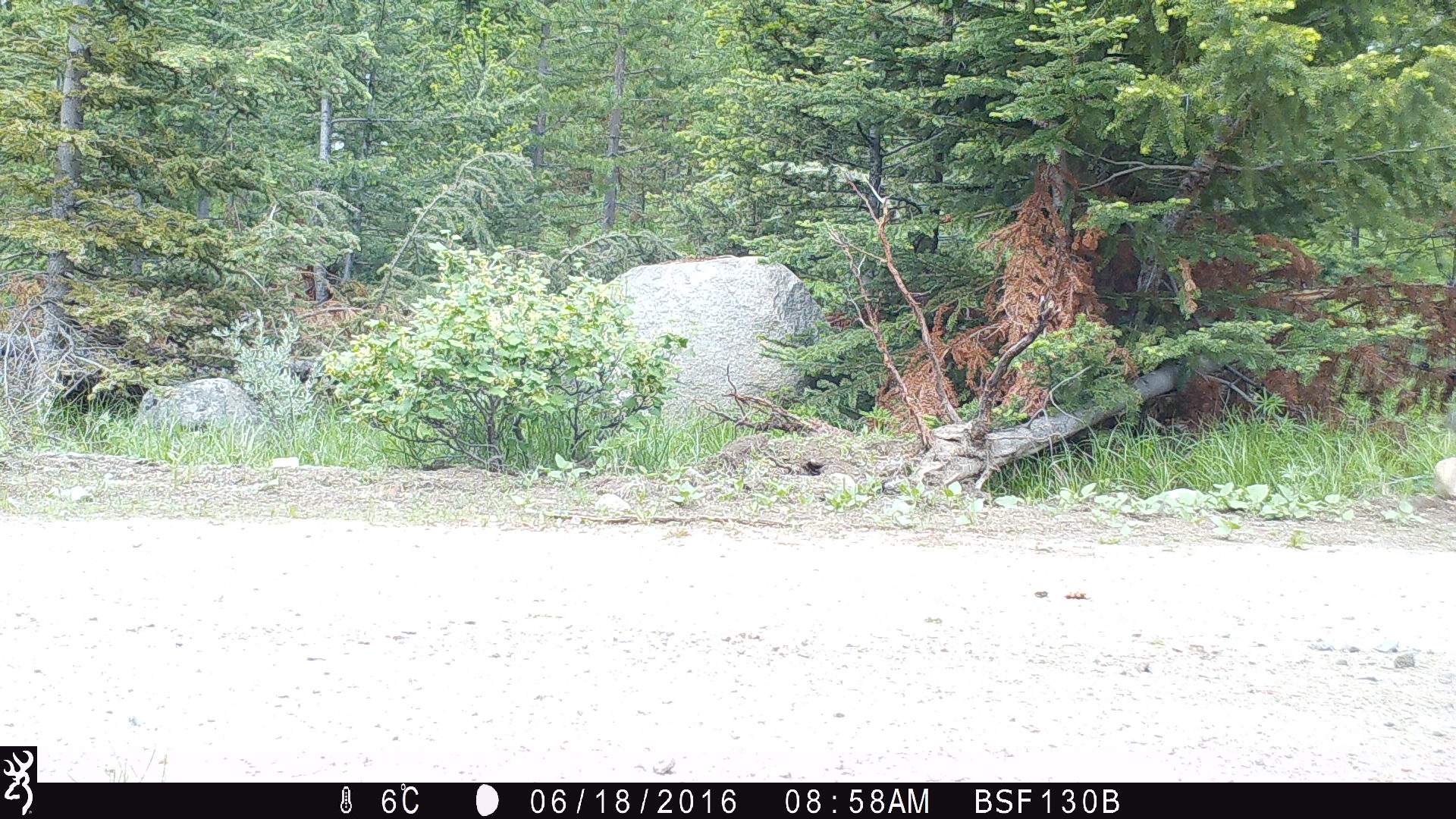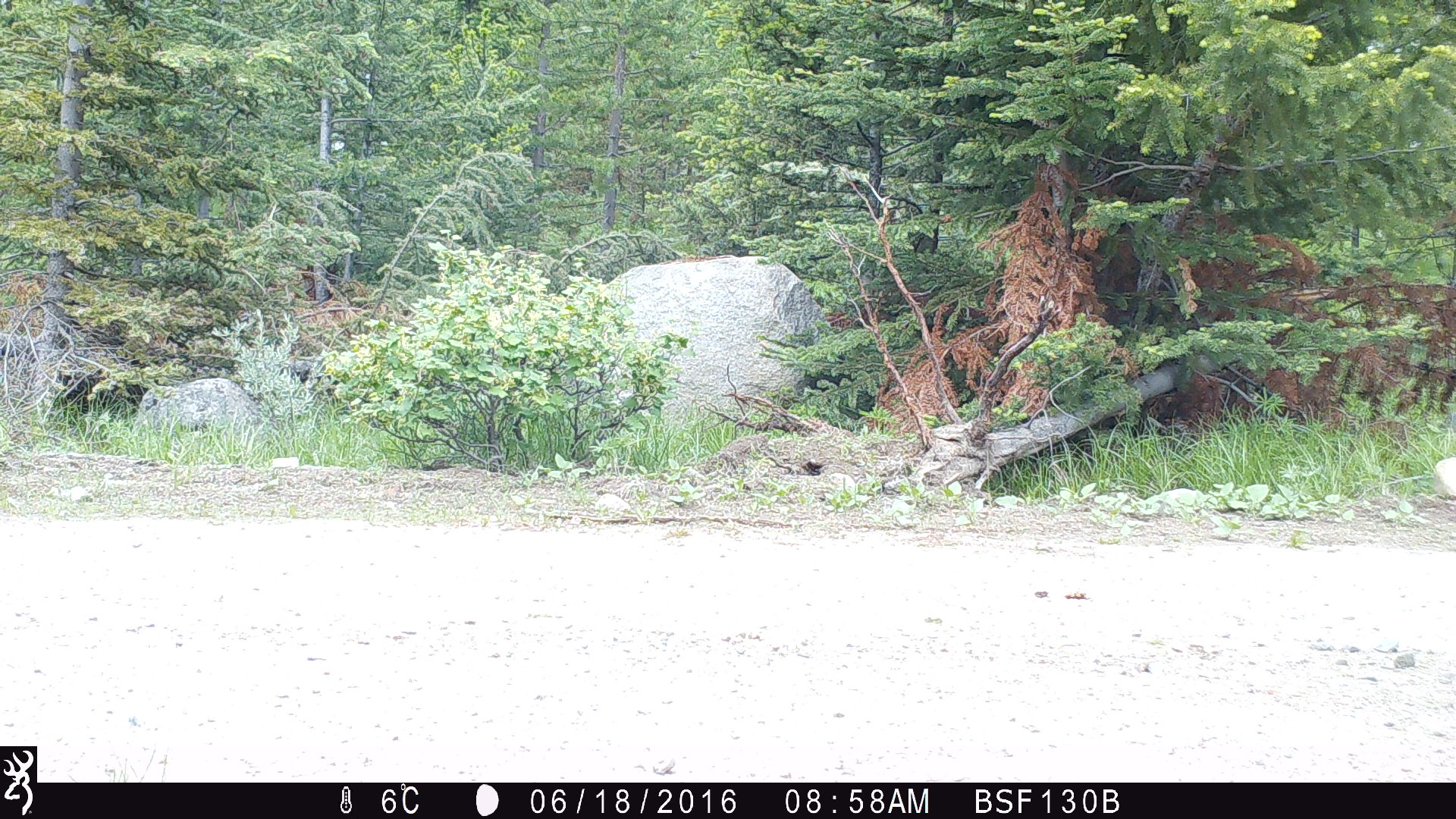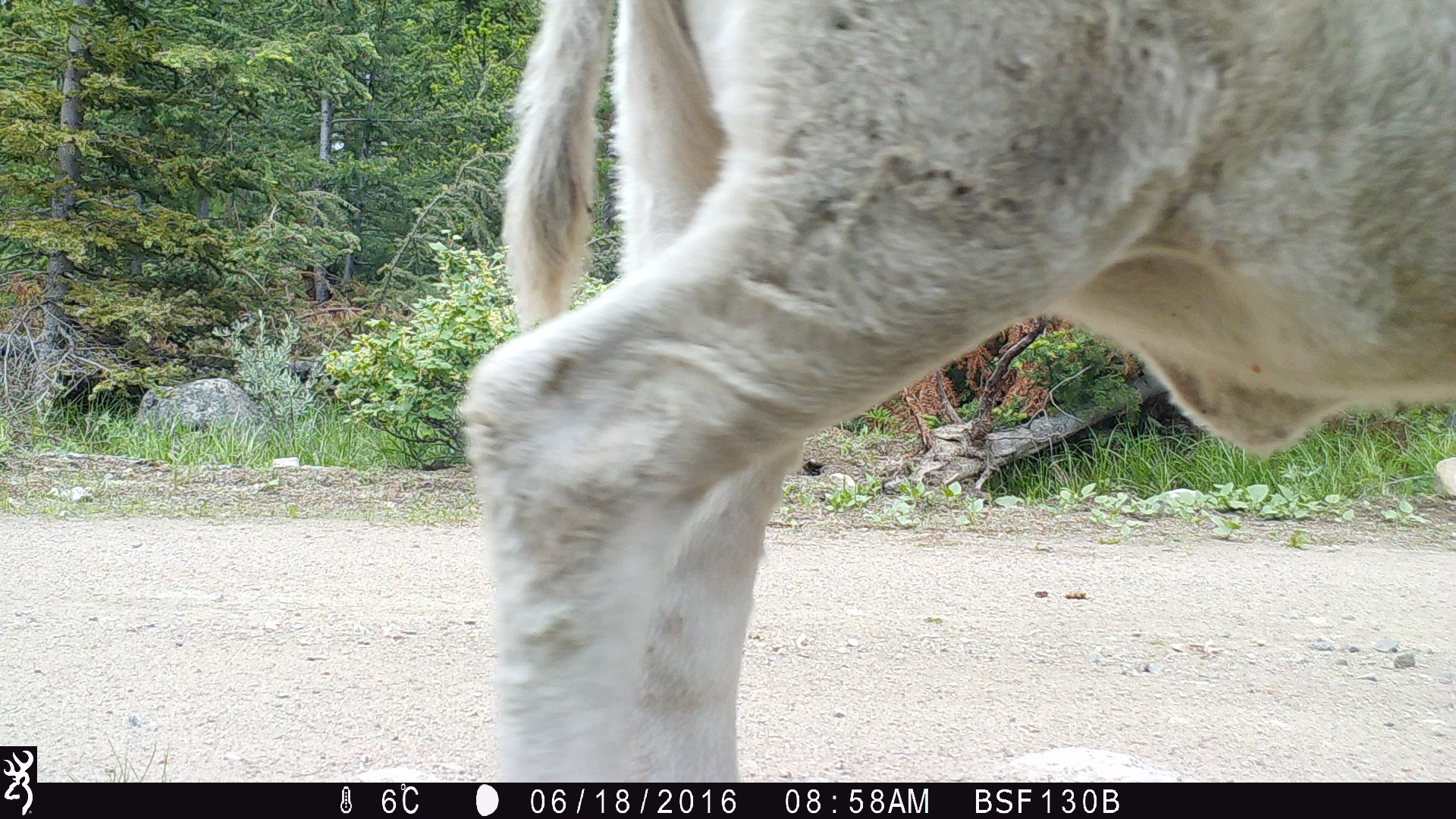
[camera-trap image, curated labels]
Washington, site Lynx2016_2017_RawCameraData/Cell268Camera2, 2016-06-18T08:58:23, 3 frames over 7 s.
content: unidentified animal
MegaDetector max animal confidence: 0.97